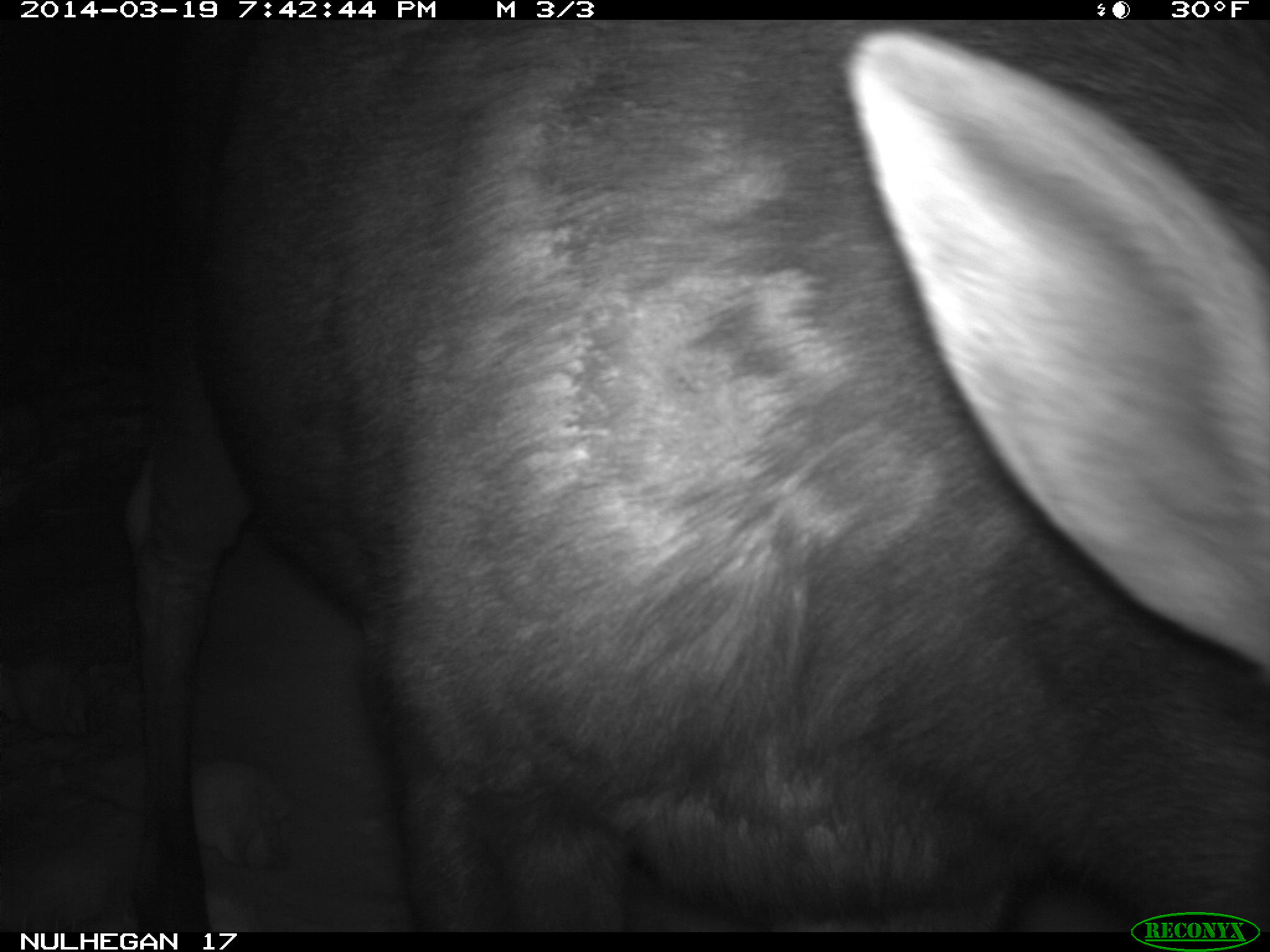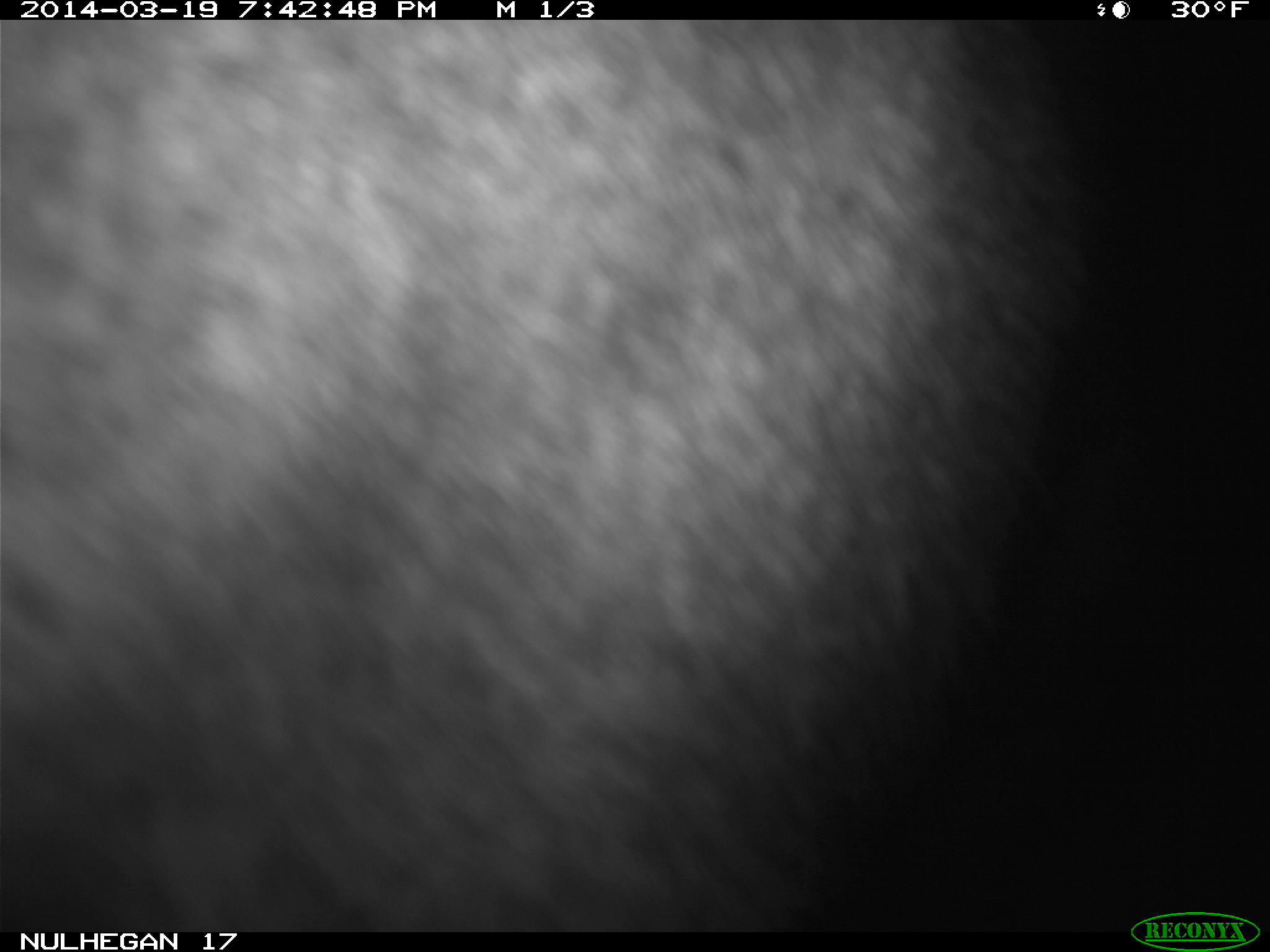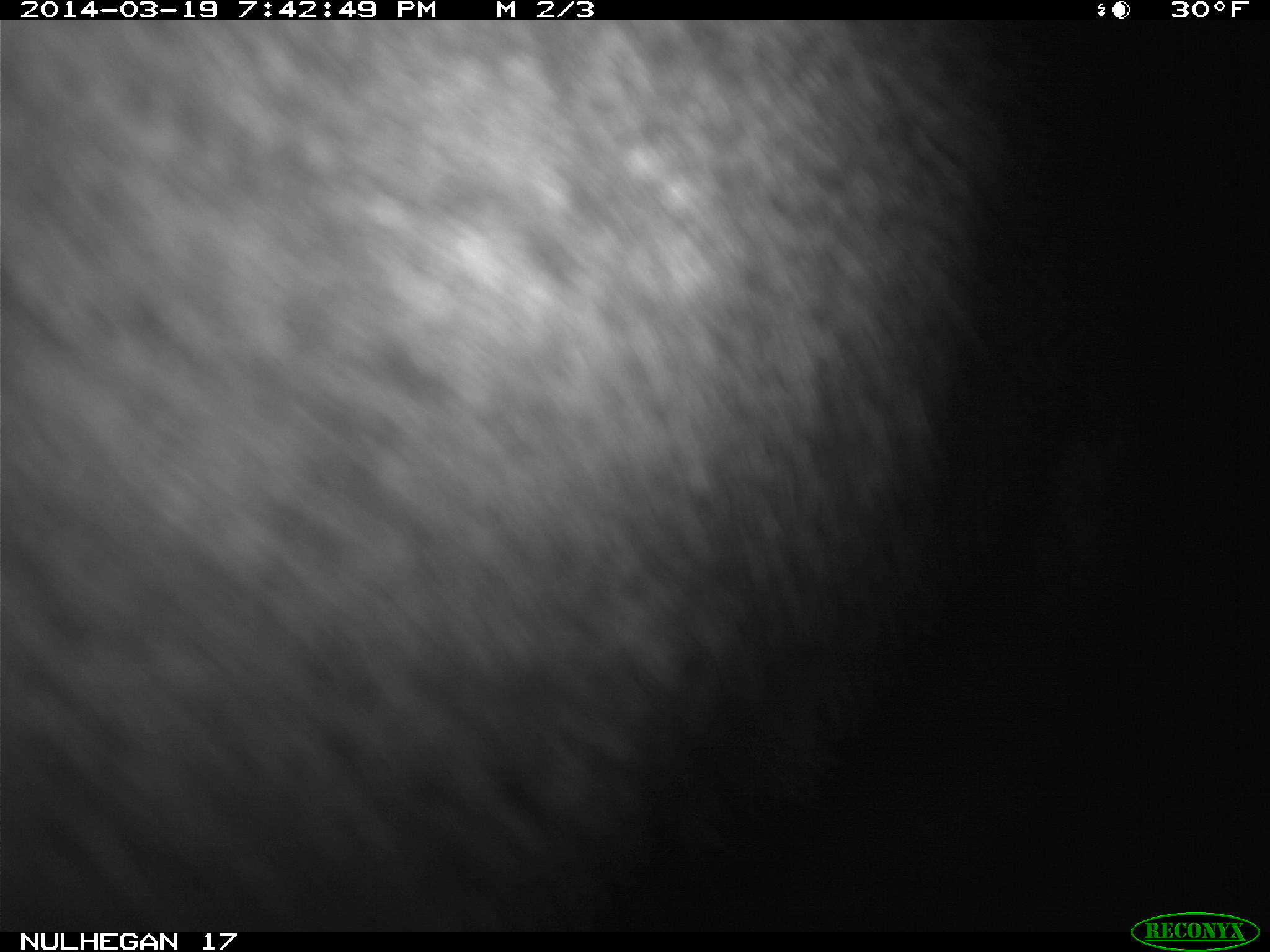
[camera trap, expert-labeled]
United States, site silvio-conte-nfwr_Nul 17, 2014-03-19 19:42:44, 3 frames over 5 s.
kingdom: Animalia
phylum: Chordata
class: Mammalia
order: Artiodactyla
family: Cervidae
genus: Alces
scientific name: Alces alces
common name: moose